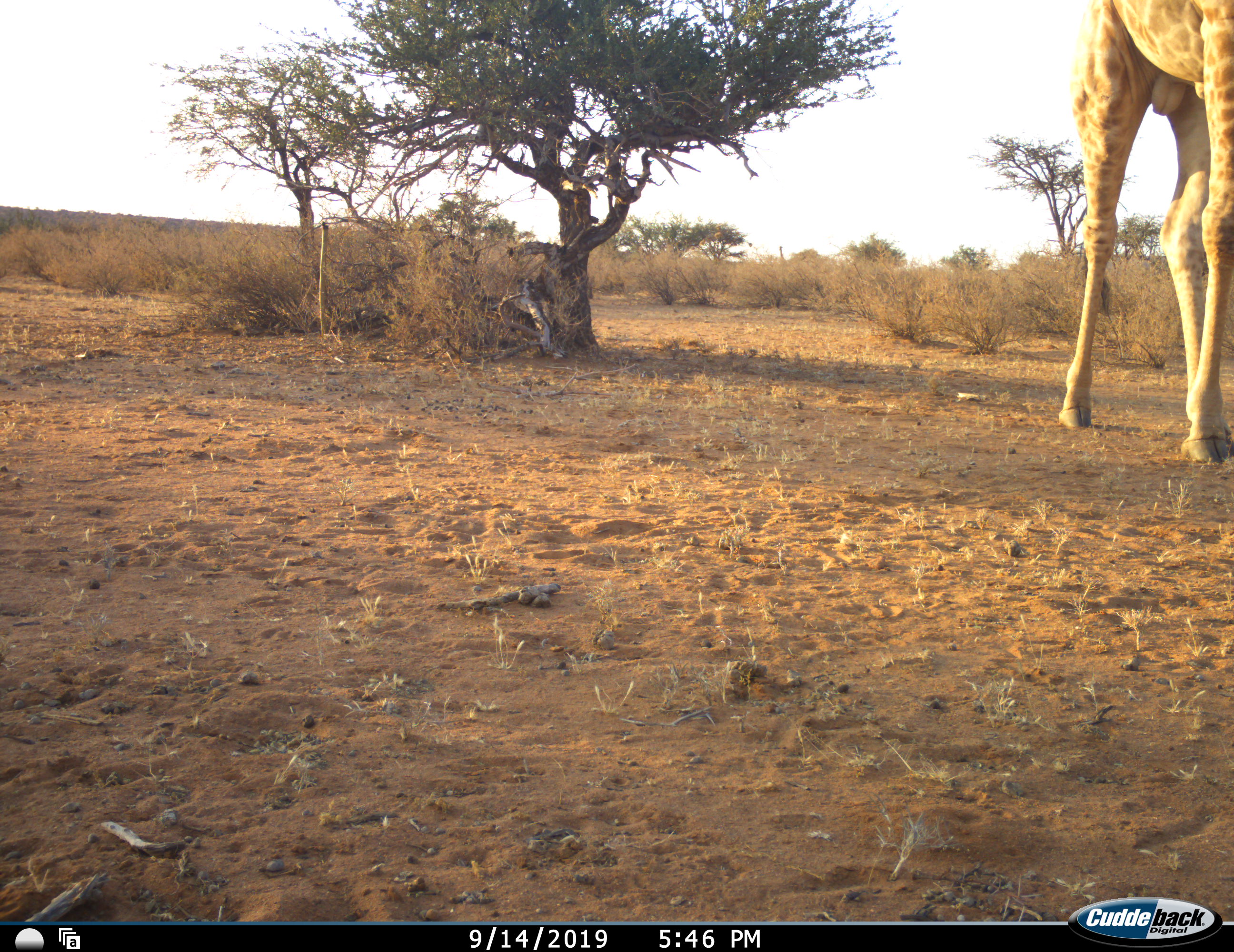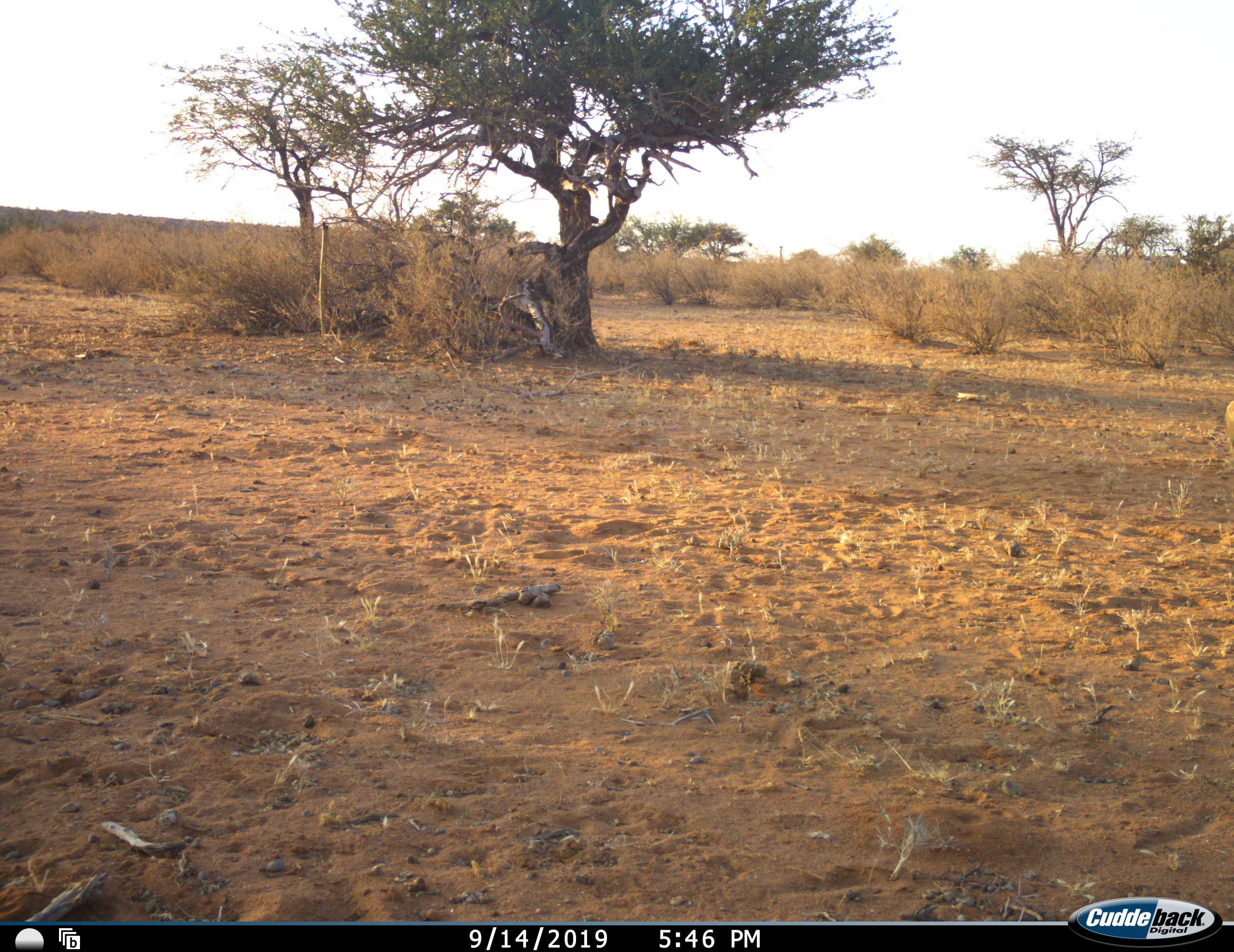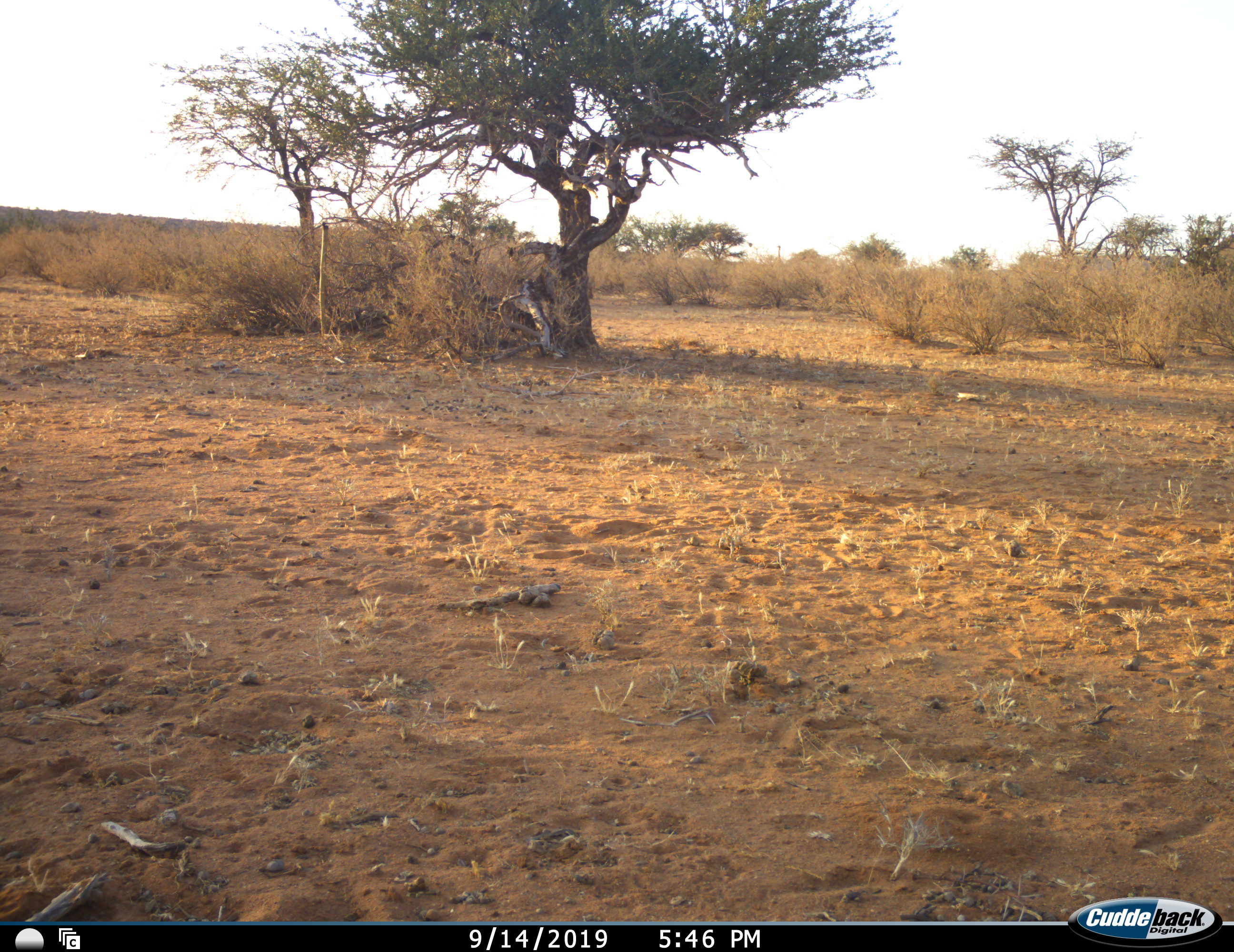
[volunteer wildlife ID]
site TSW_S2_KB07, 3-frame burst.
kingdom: Animalia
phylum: Chordata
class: Mammalia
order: Artiodactyla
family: Giraffidae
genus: Giraffa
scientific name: Giraffa camelopardalis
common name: giraffe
Giraffe (Giraffa camelopardalis), count 1. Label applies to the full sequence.